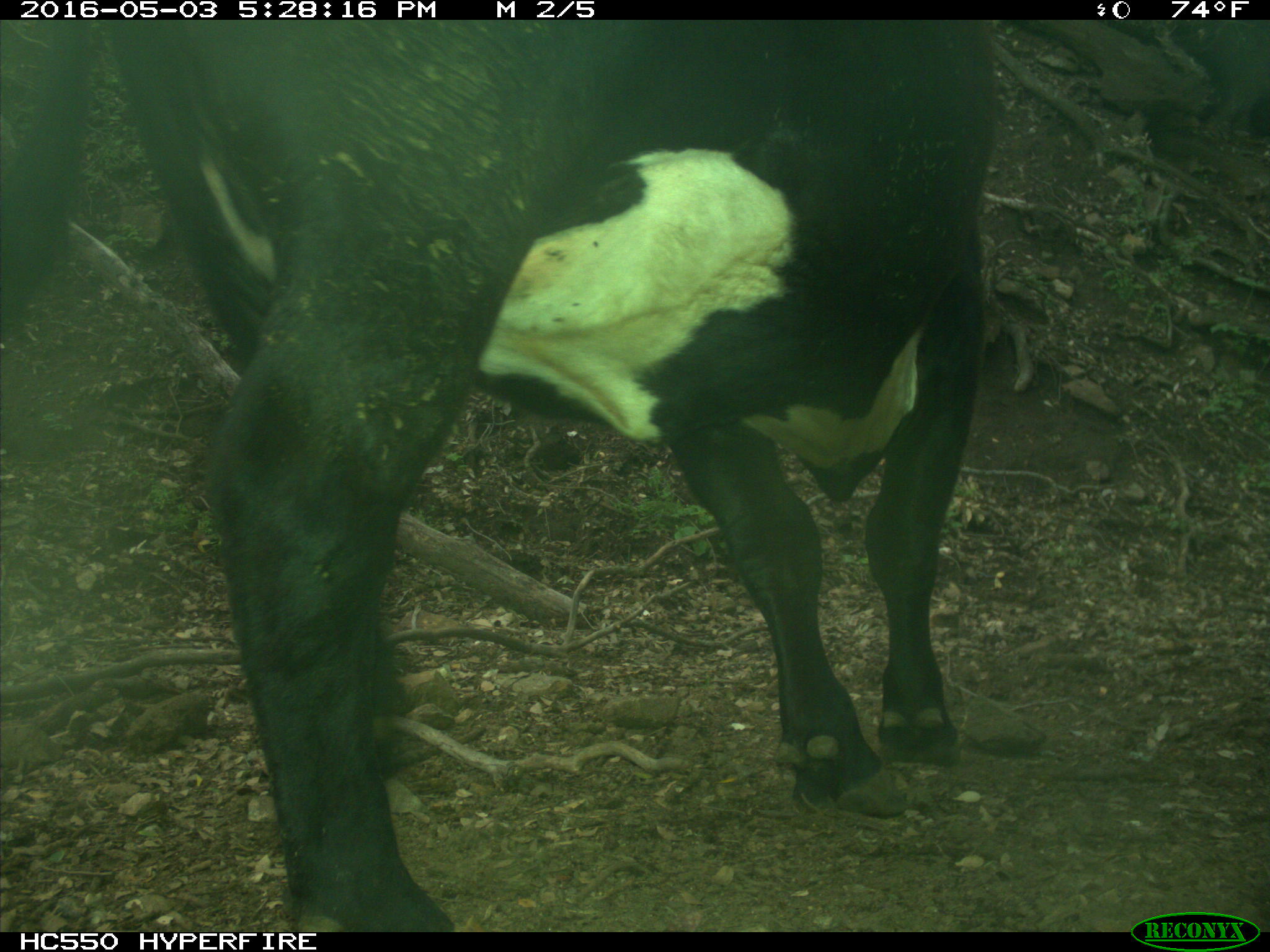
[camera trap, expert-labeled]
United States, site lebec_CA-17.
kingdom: Animalia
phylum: Chordata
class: Mammalia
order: Artiodactyla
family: Bovidae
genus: Bos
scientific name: Bos taurus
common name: domestic cow